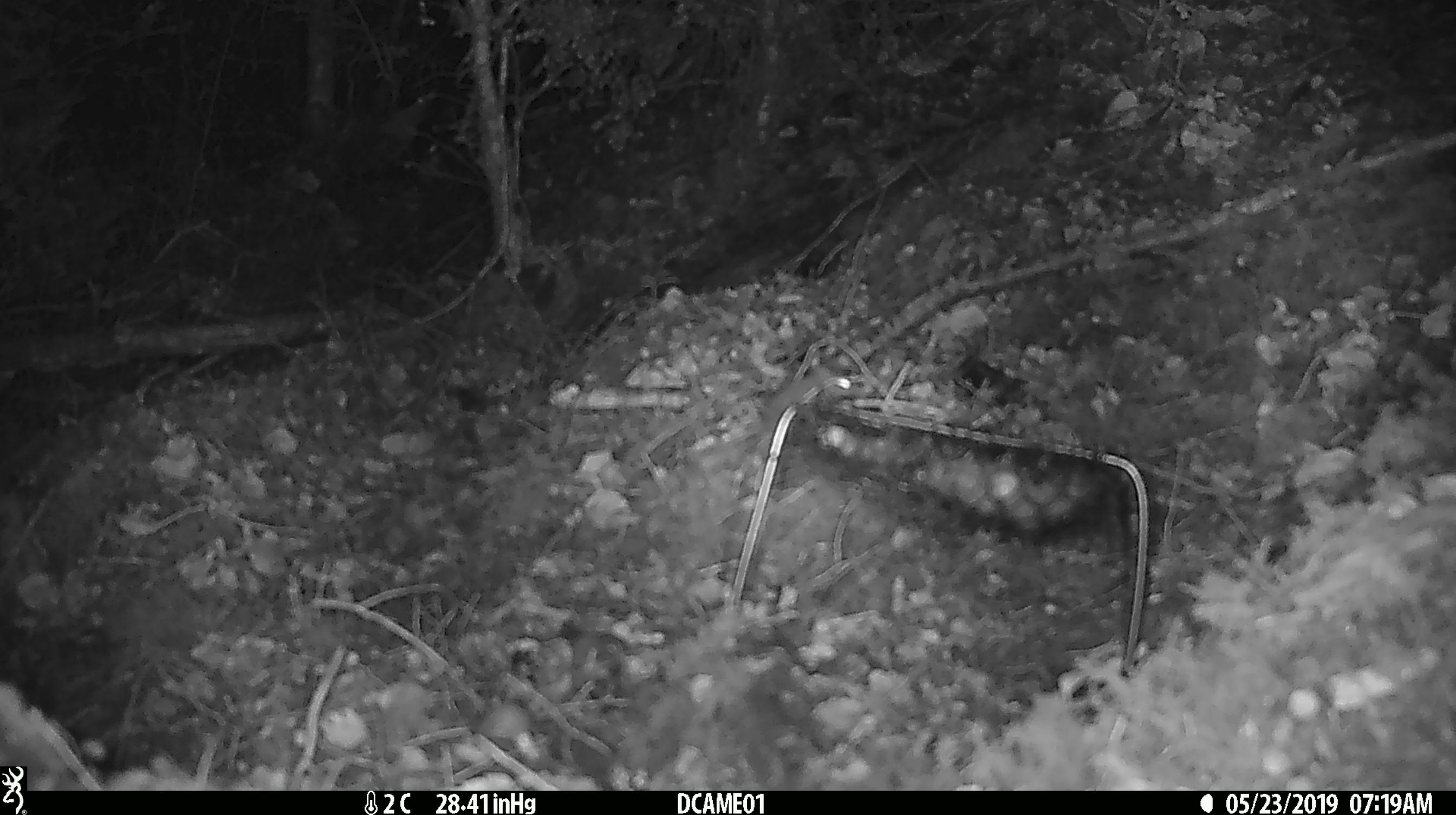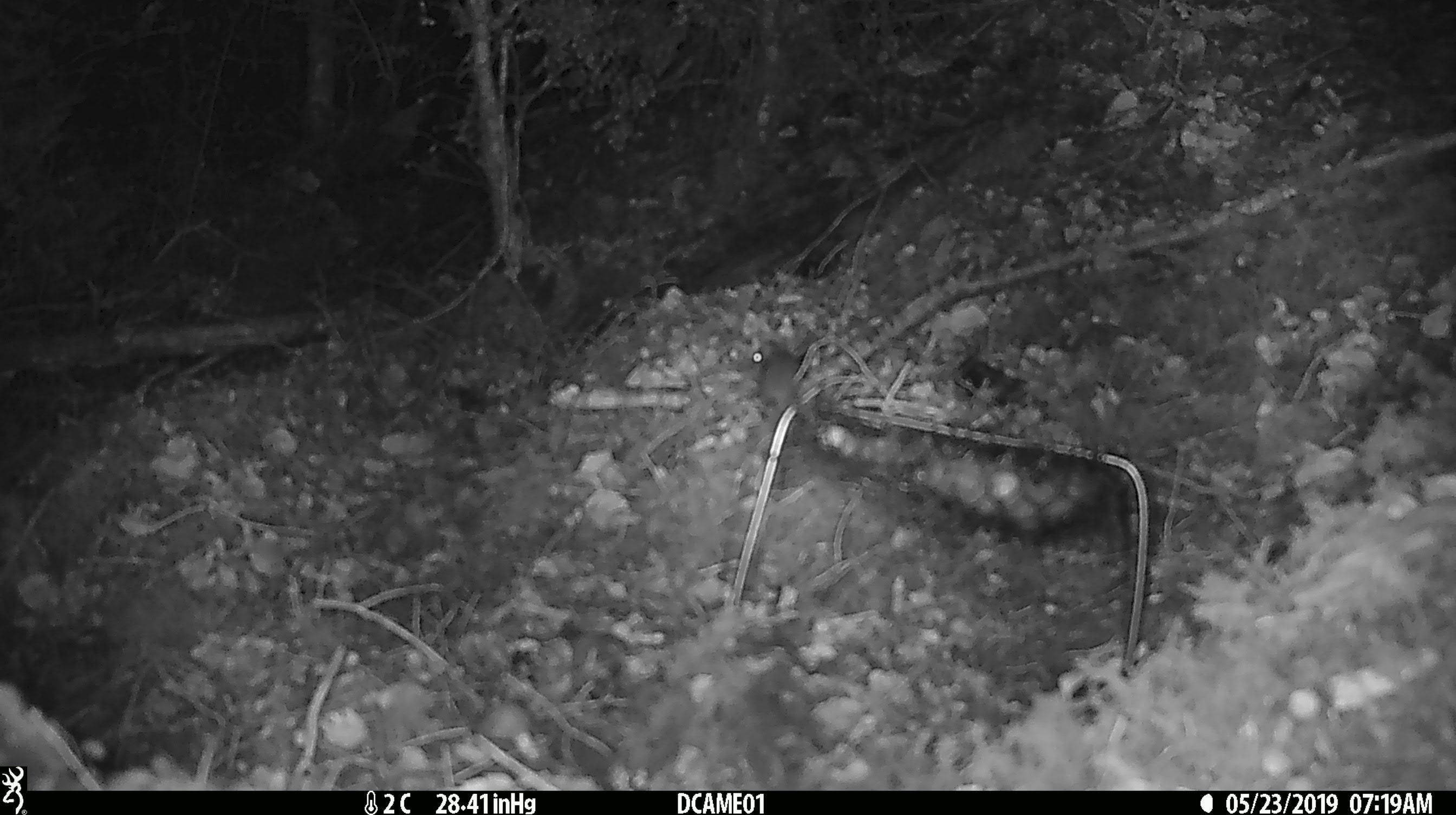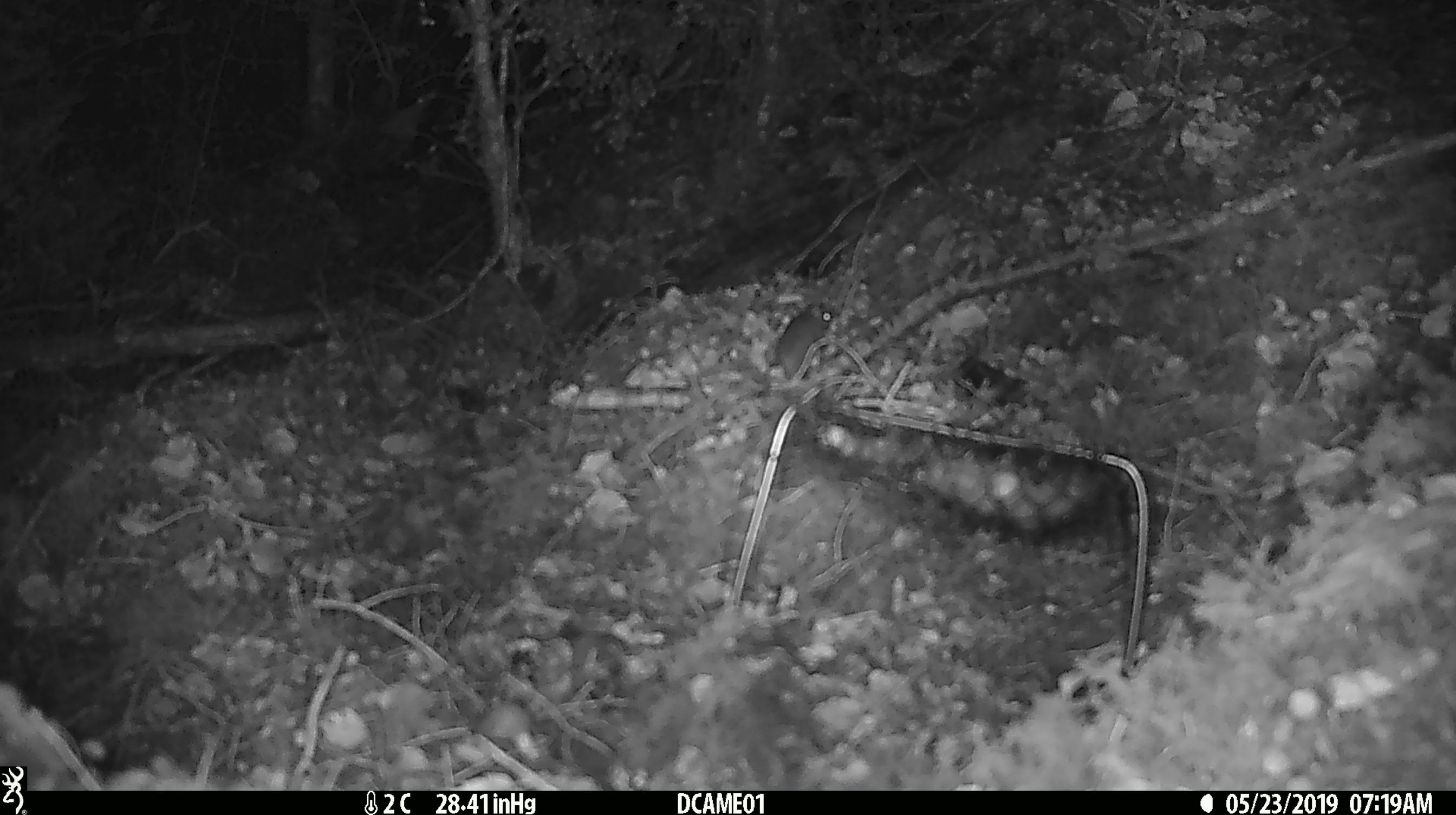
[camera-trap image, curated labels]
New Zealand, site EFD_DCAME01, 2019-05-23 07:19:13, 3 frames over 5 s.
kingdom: Animalia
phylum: Chordata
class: Mammalia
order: Rodentia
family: Muridae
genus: Mus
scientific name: Mus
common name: mouse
Mouse (Mus).